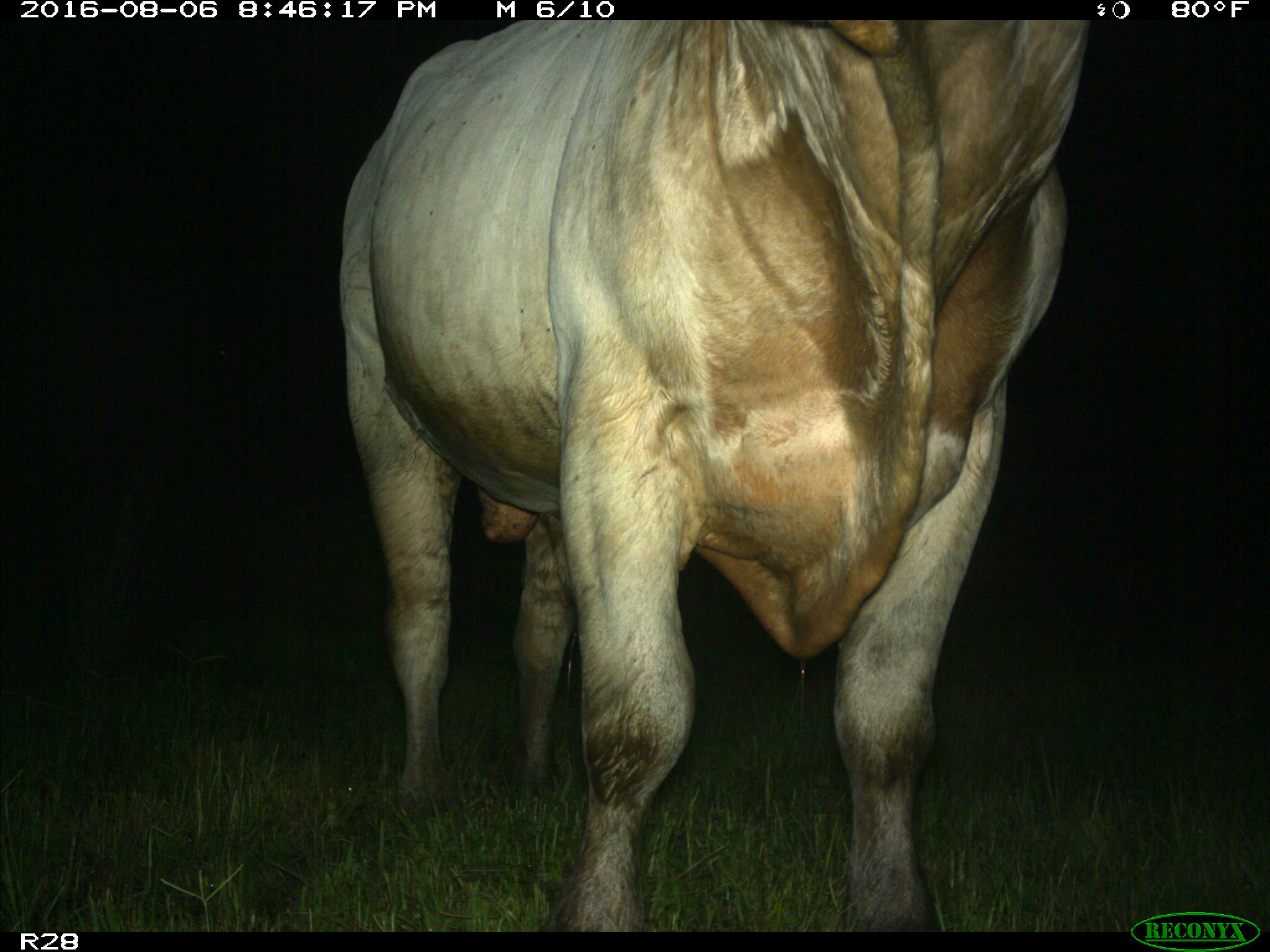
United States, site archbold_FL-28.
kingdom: Animalia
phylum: Chordata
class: Mammalia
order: Artiodactyla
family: Bovidae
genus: Bos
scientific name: Bos taurus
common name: domestic cow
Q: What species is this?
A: Bos taurus (domestic cow).